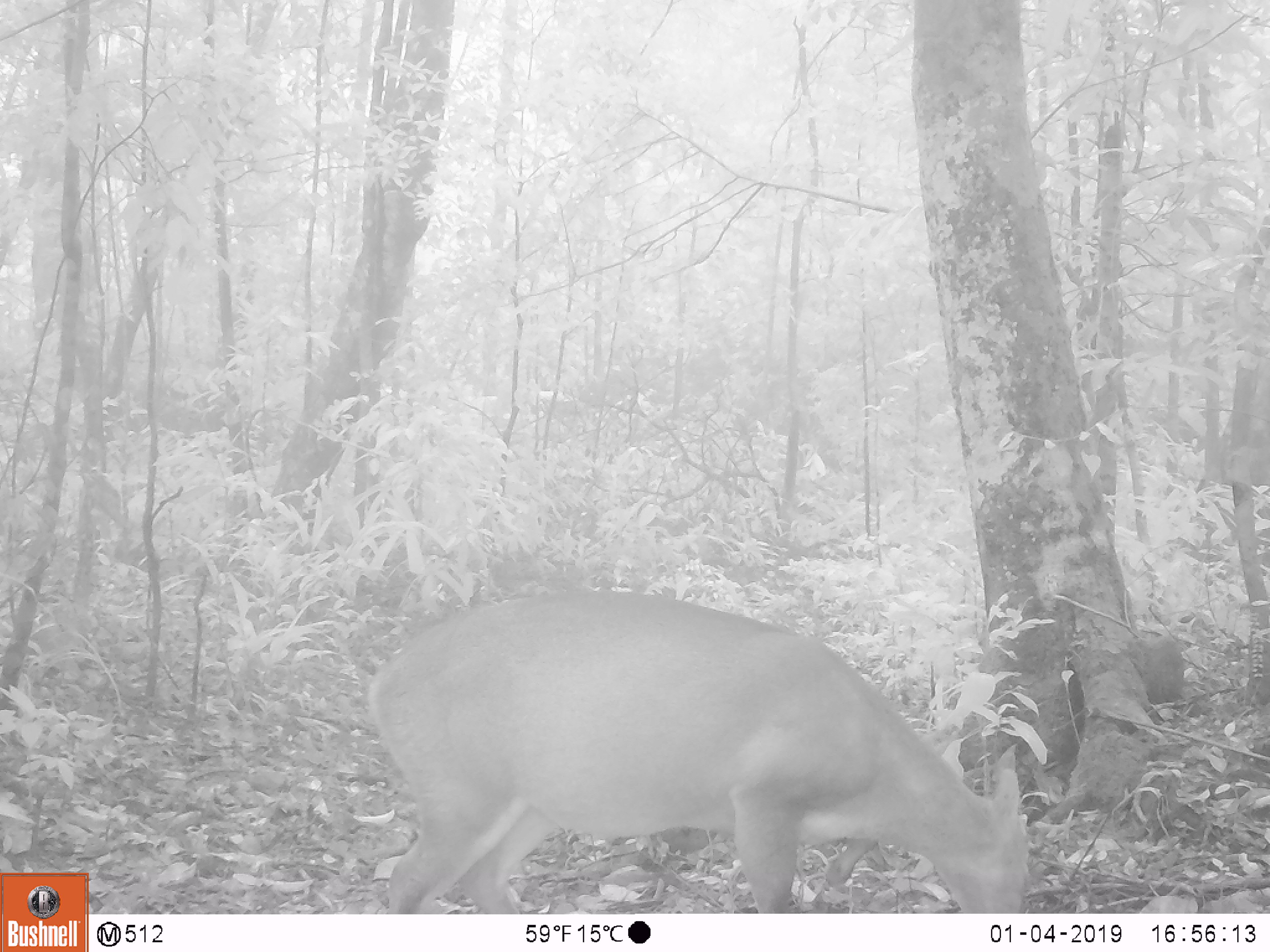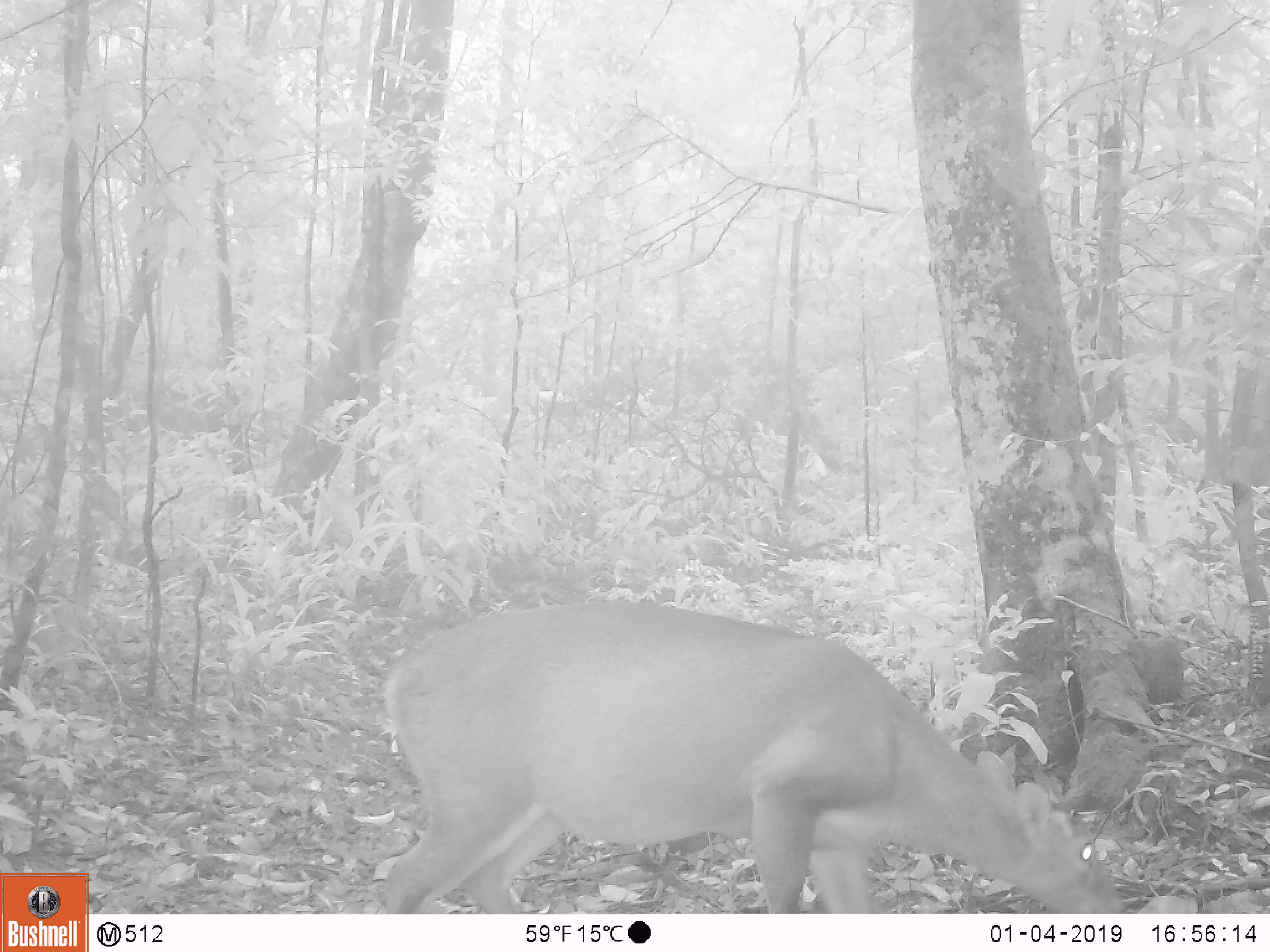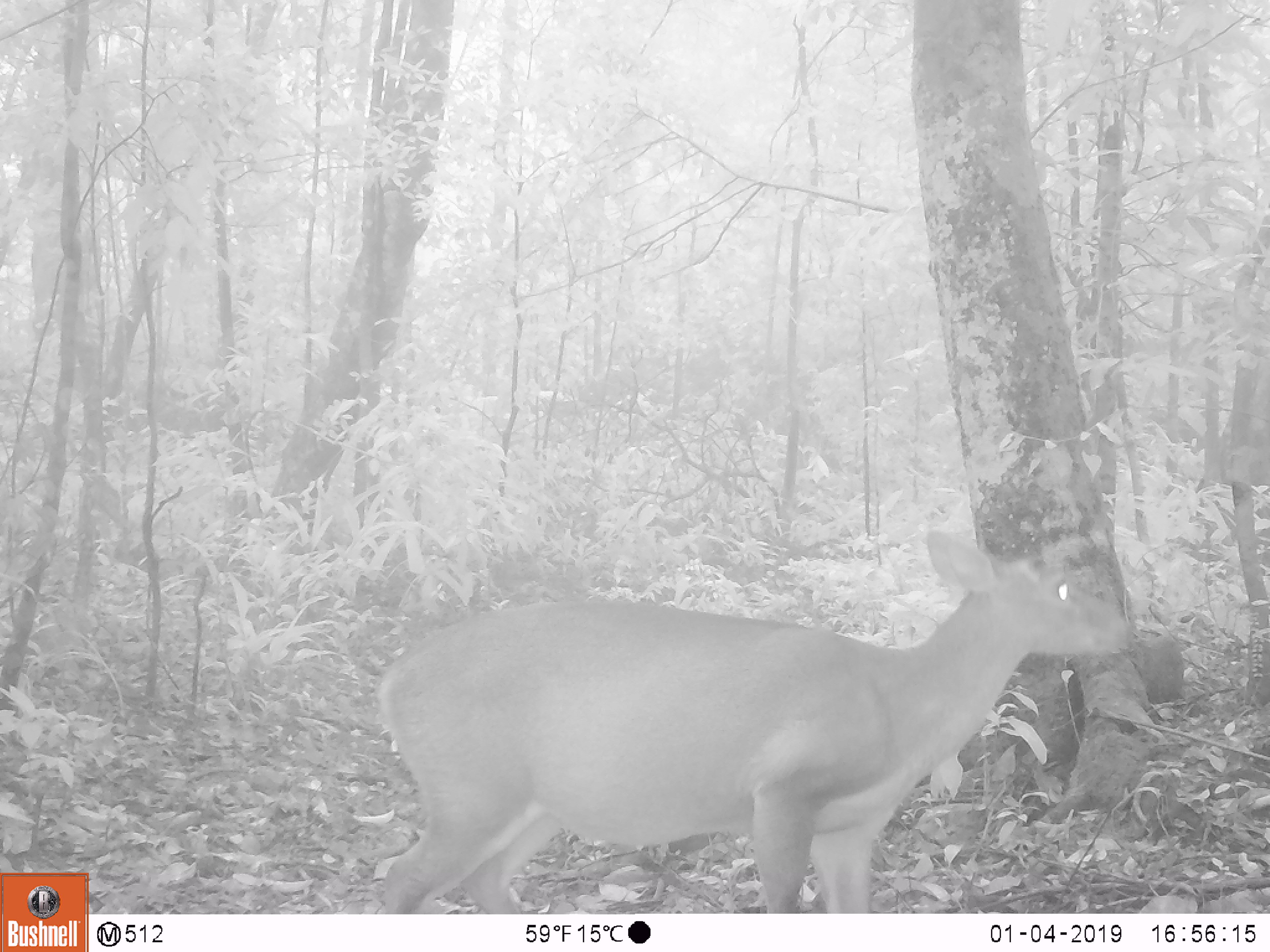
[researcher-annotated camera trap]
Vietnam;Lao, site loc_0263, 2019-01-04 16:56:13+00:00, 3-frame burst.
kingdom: Animalia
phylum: Chordata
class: Mammalia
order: Artiodactyla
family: Cervidae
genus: Muntiacus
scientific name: Muntiacus vuquangensis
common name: large-antlered muntjac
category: large antlered muntjac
Large antlered muntjac (large-antlered muntjac) (Muntiacus vuquangensis). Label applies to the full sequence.